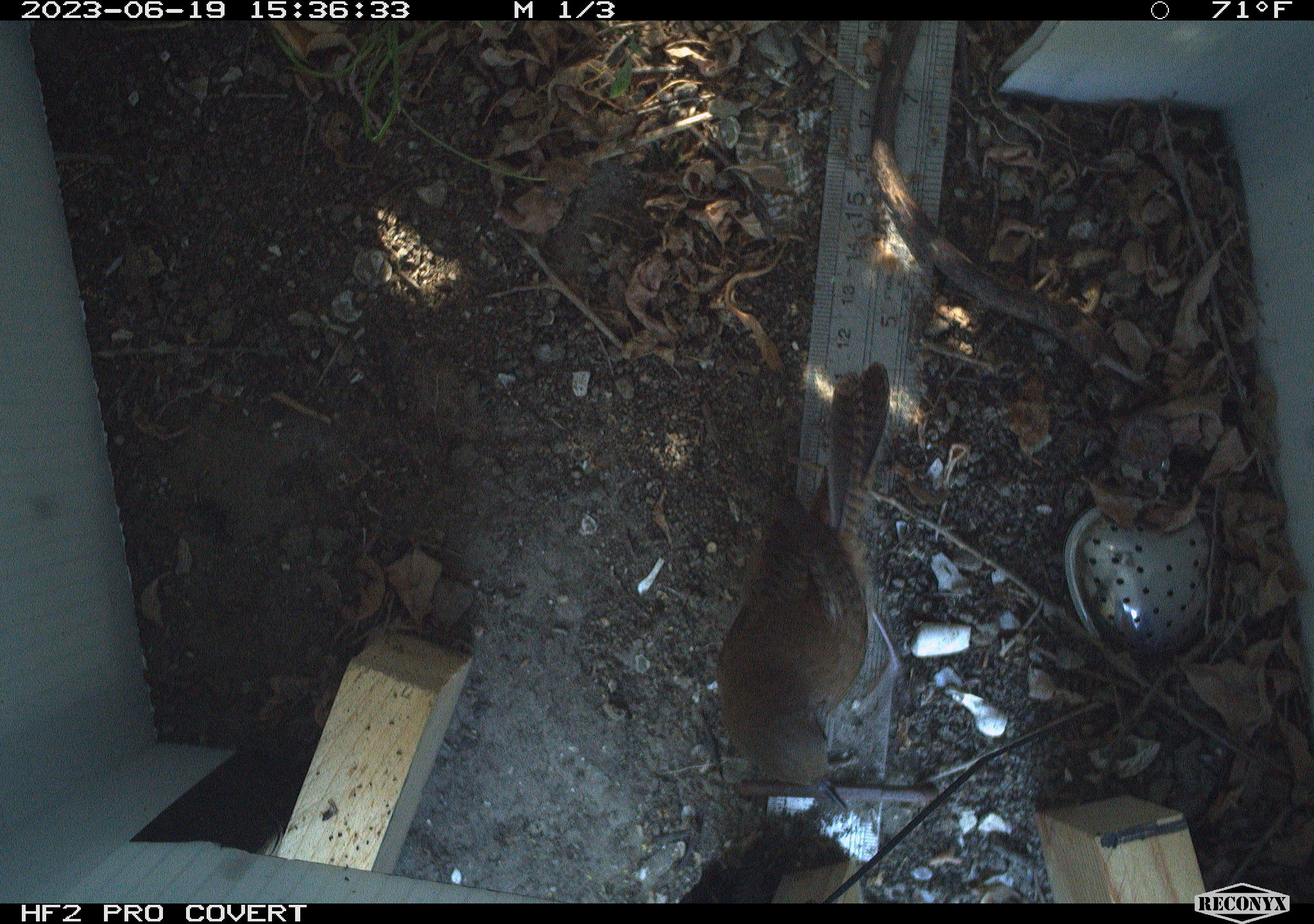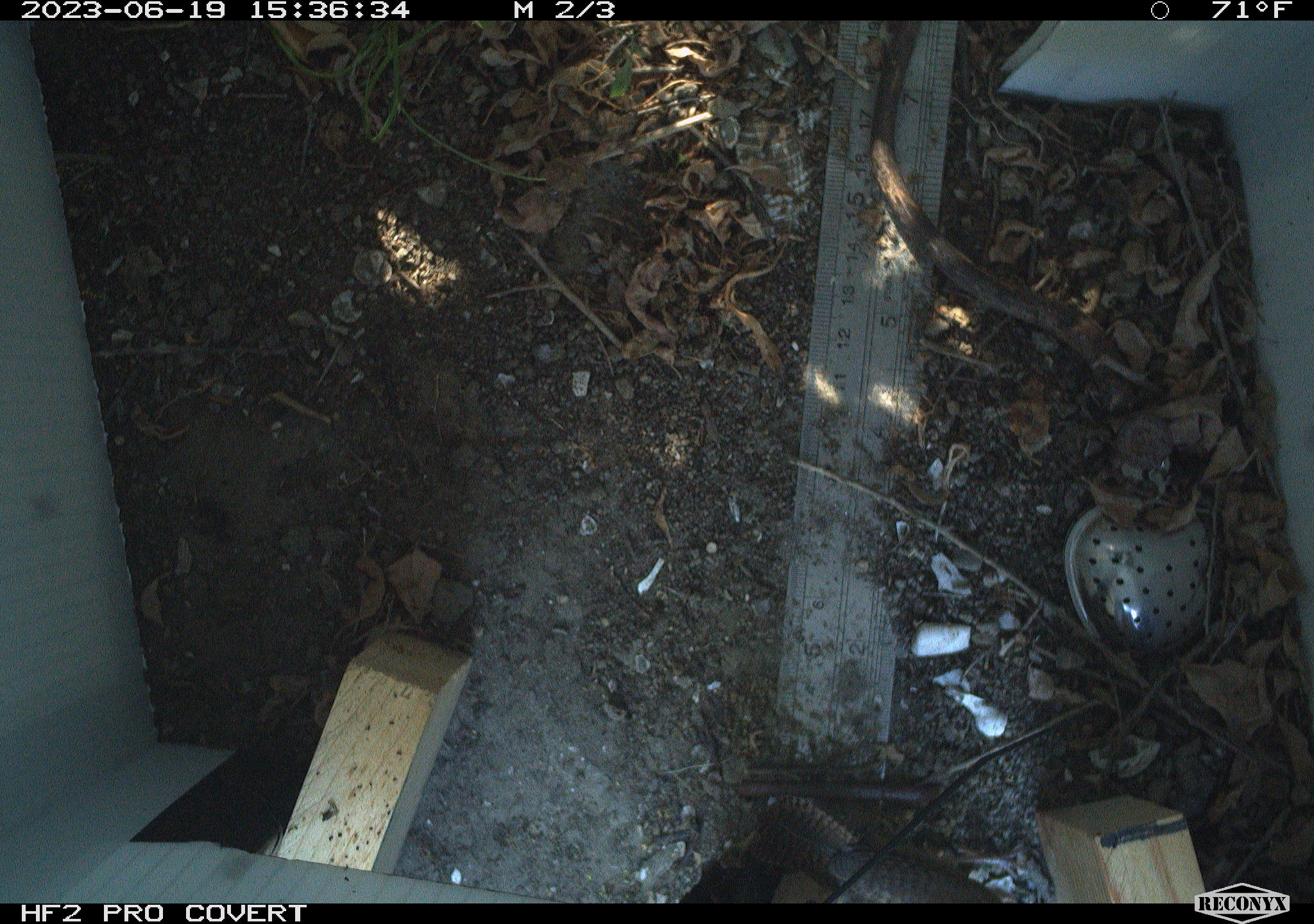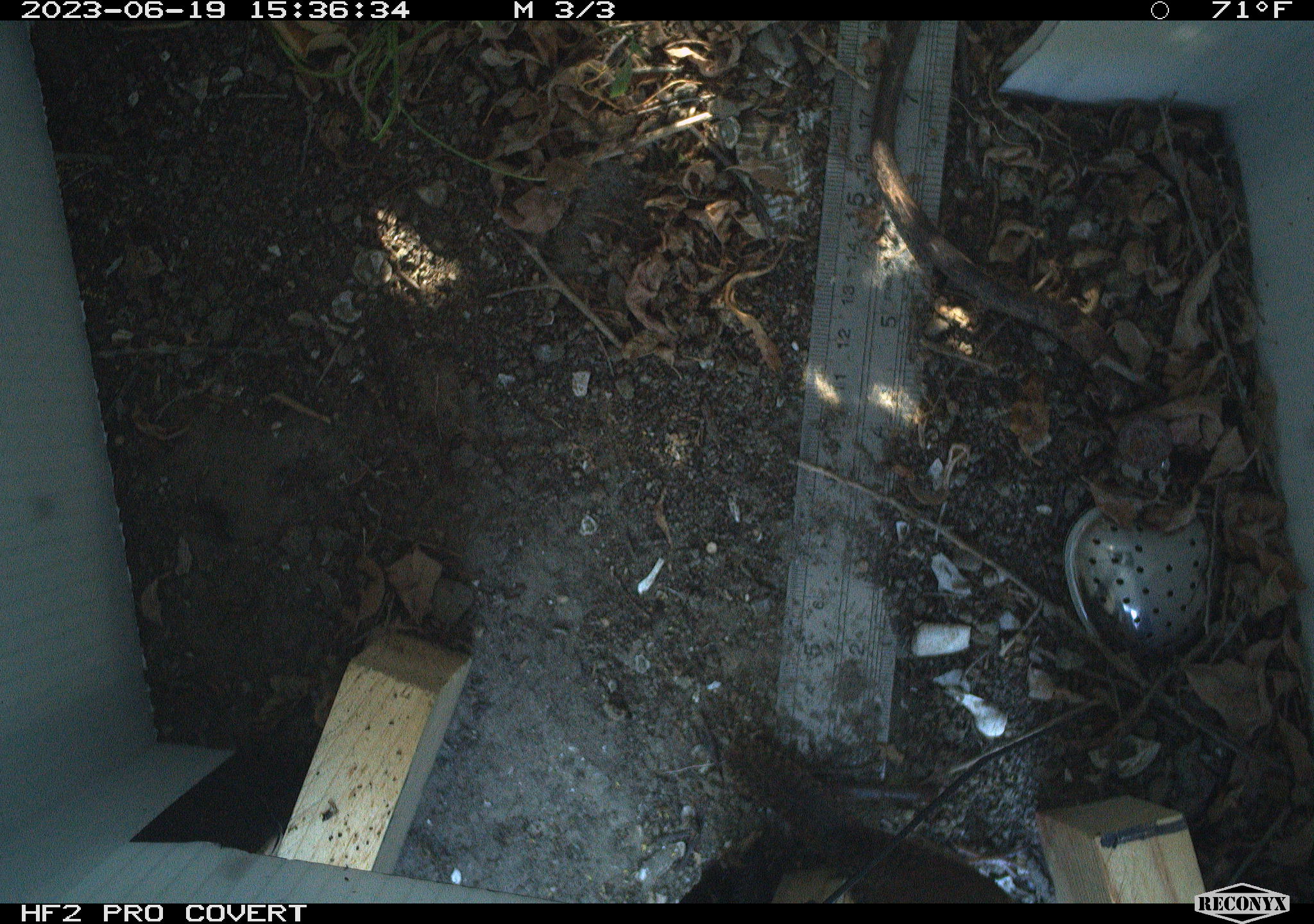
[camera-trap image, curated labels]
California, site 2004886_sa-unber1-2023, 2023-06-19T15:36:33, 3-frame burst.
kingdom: Animalia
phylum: Chordata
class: Aves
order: Passeriformes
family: Troglodytidae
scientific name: Troglodytidae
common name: wren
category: troglodytidae family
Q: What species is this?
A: Troglodytidae family (wren) (Troglodytidae).